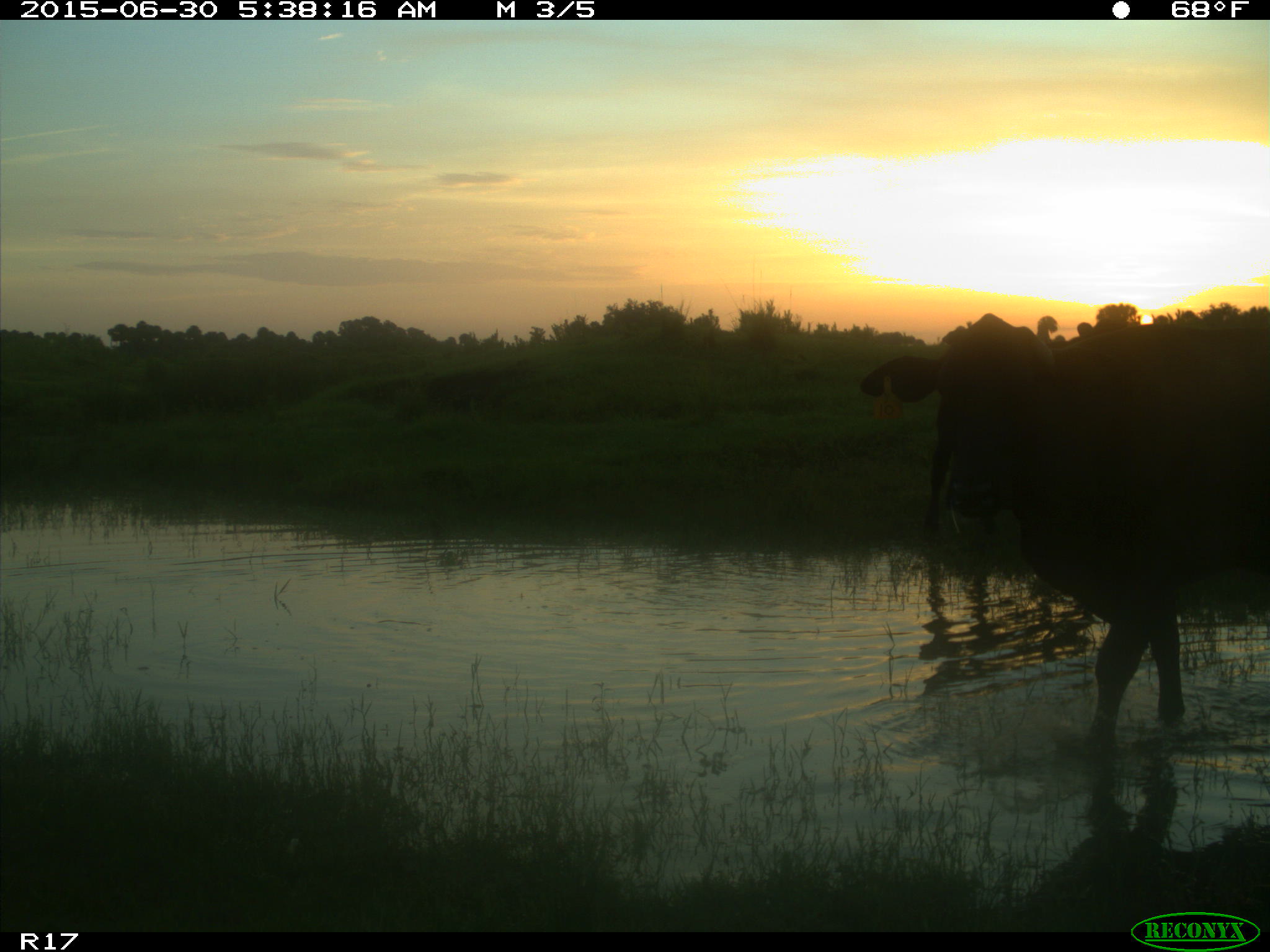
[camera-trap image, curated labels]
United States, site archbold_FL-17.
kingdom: Animalia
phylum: Chordata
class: Mammalia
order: Artiodactyla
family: Bovidae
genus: Bos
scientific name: Bos taurus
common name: domestic cow